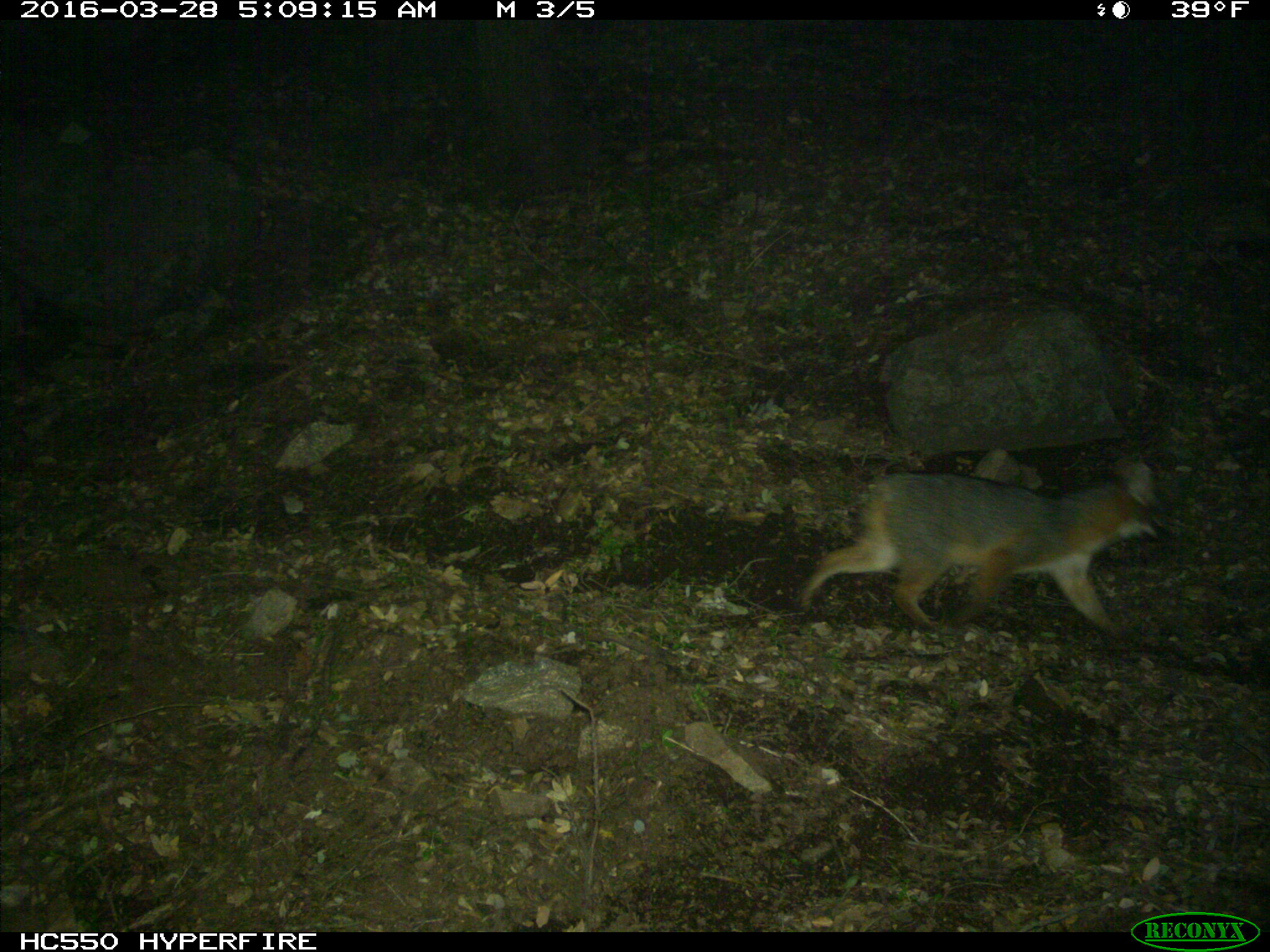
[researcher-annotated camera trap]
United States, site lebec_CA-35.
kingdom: Animalia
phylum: Chordata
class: Mammalia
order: Carnivora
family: Canidae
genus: Urocyon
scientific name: Urocyon cinereoargenteus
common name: gray fox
Urocyon cinereoargenteus (gray fox).